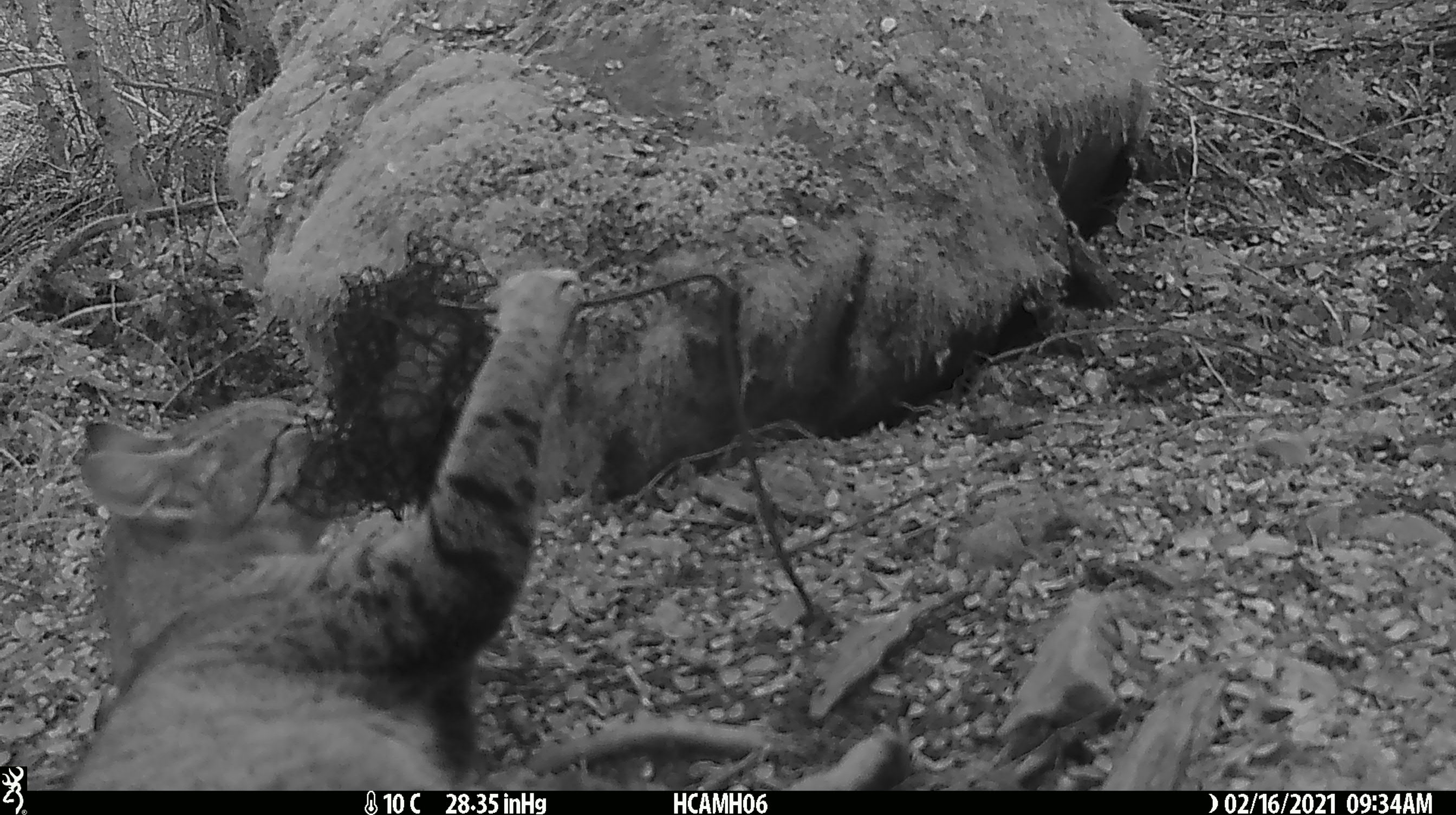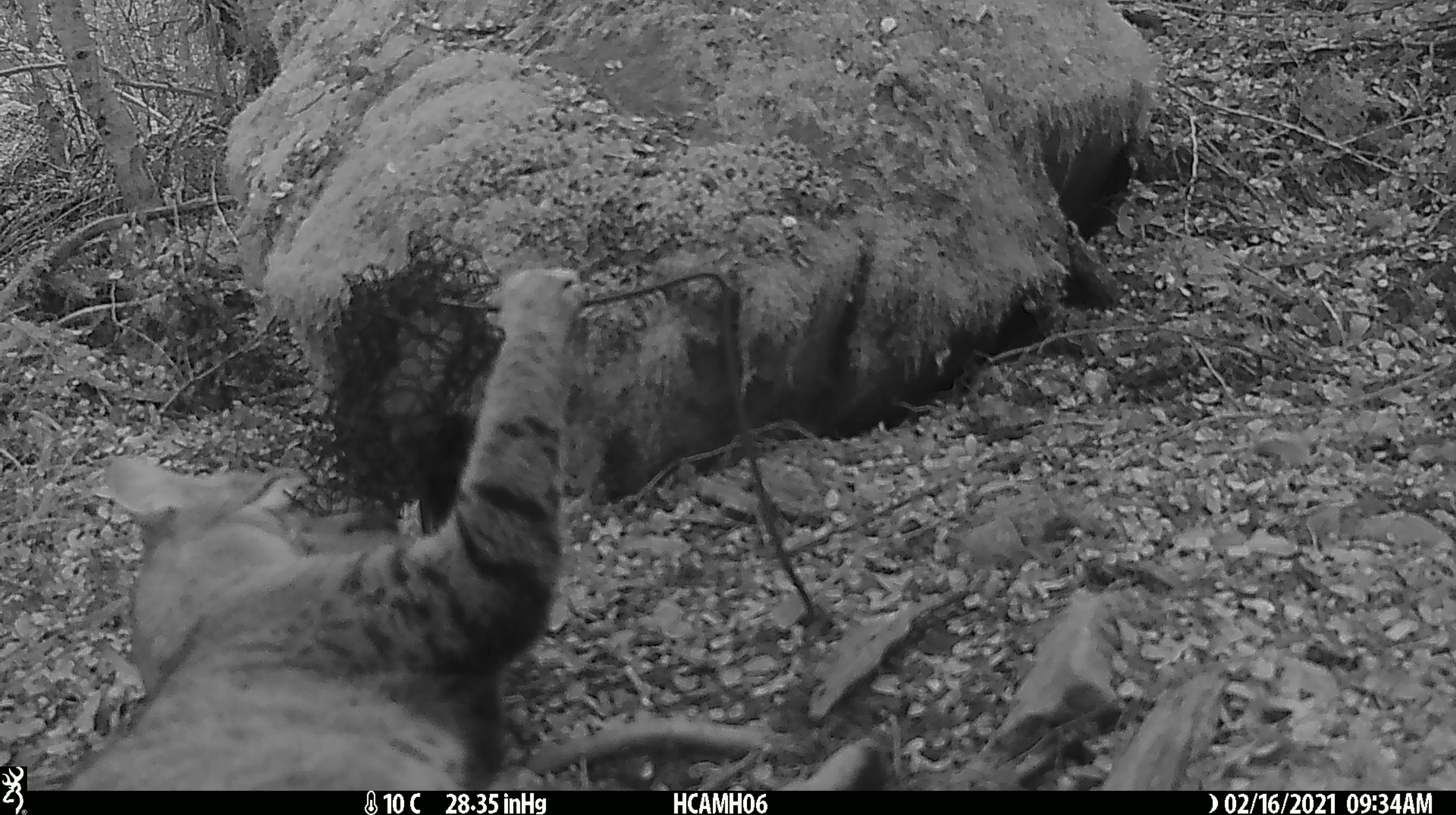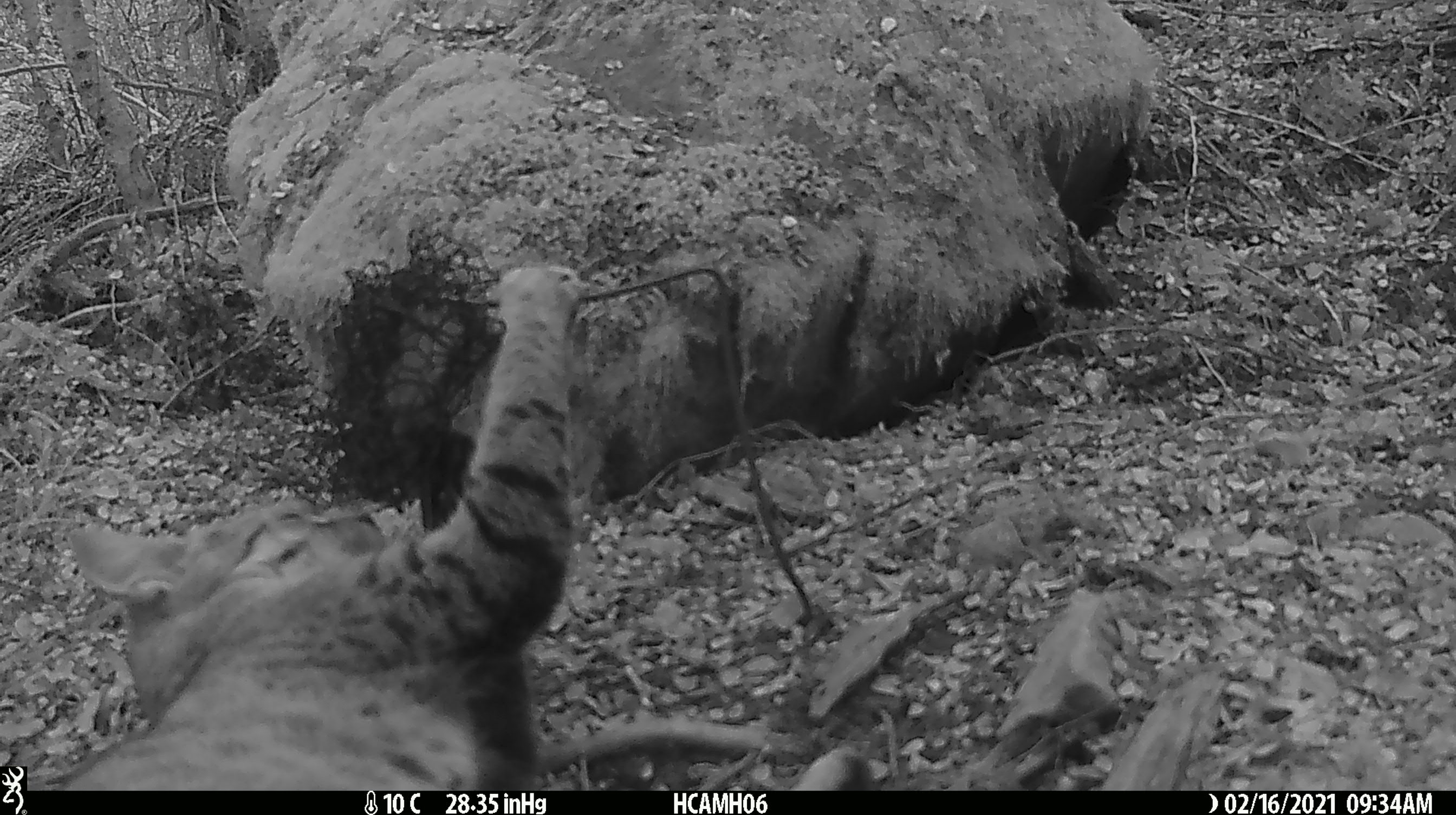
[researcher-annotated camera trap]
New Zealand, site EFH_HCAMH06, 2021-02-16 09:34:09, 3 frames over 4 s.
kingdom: Animalia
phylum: Chordata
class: Mammalia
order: Carnivora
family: Felidae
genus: Felis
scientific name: Felis catus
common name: domestic cat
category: cat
Cat (domestic cat) (Felis catus).